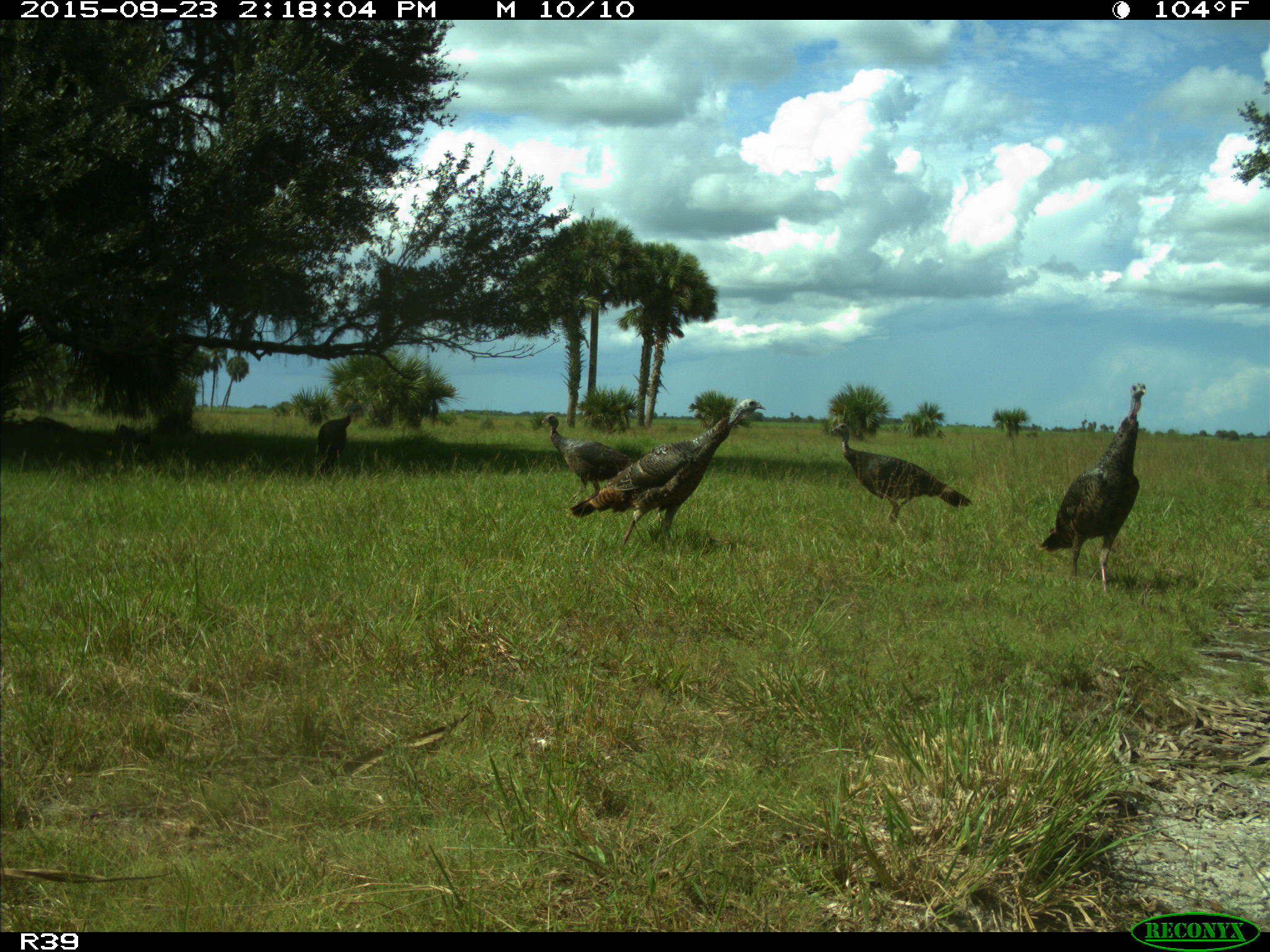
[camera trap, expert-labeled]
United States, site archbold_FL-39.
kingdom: Animalia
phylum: Chordata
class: Aves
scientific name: Aves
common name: birds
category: unidentified bird